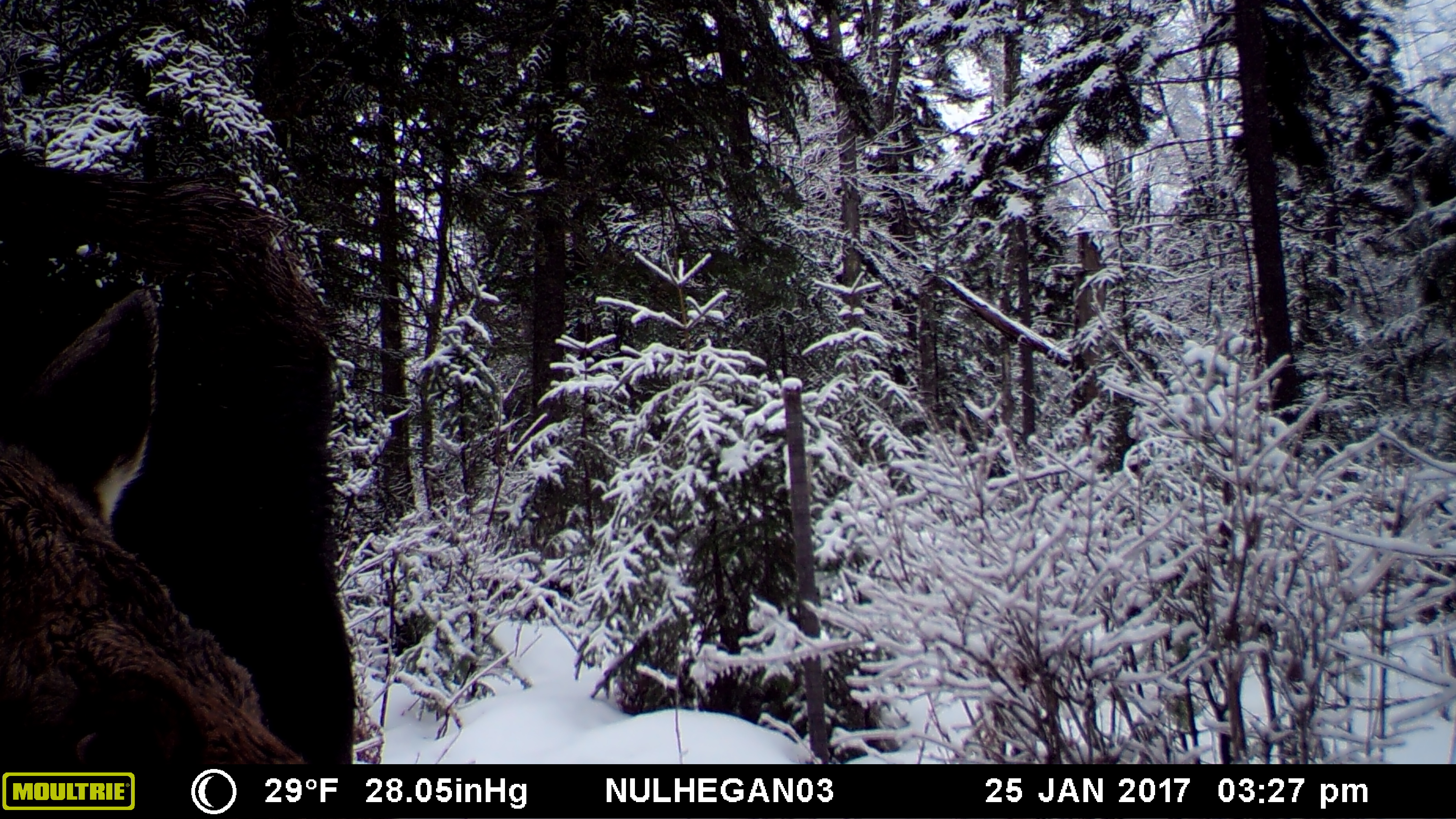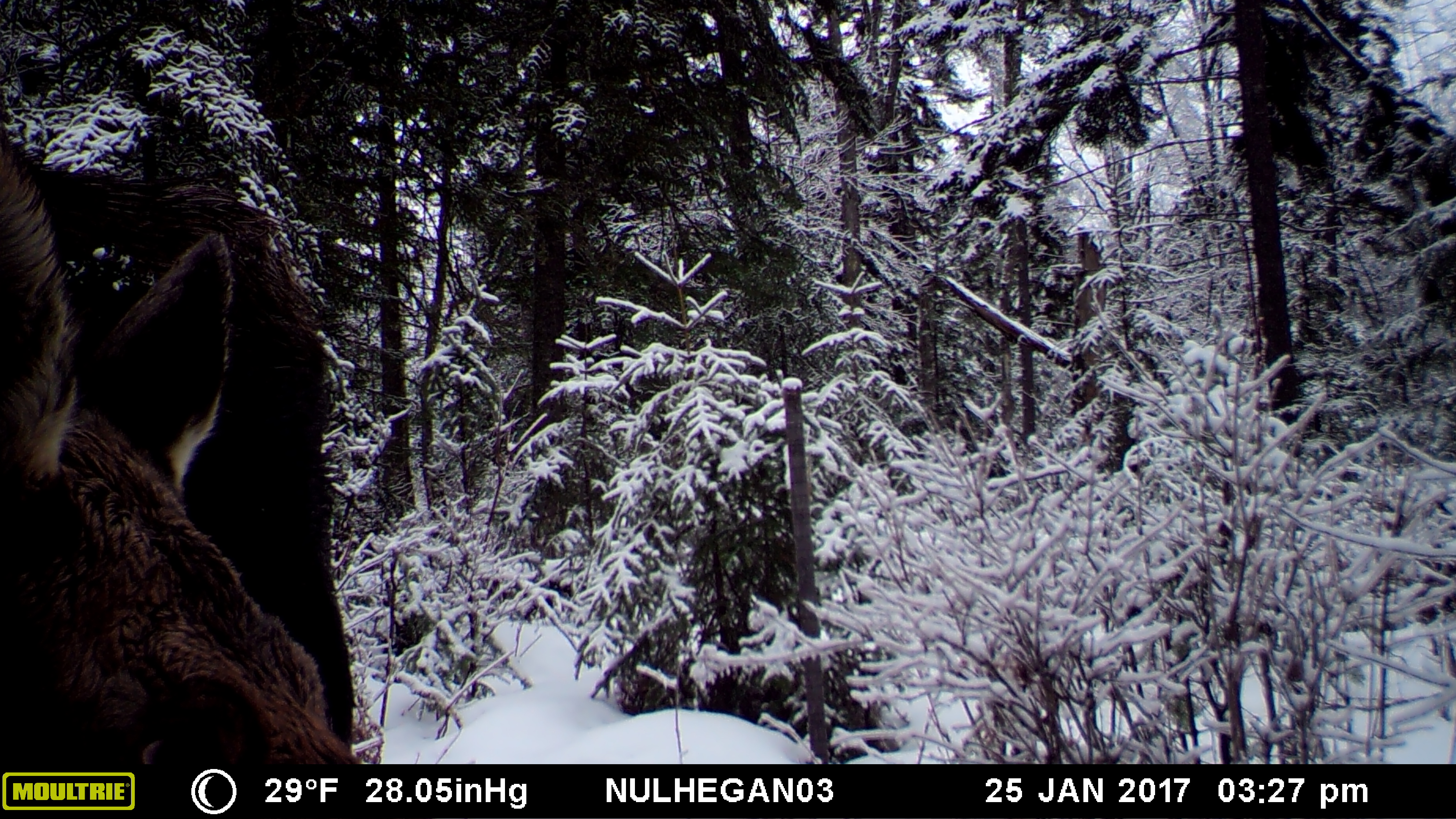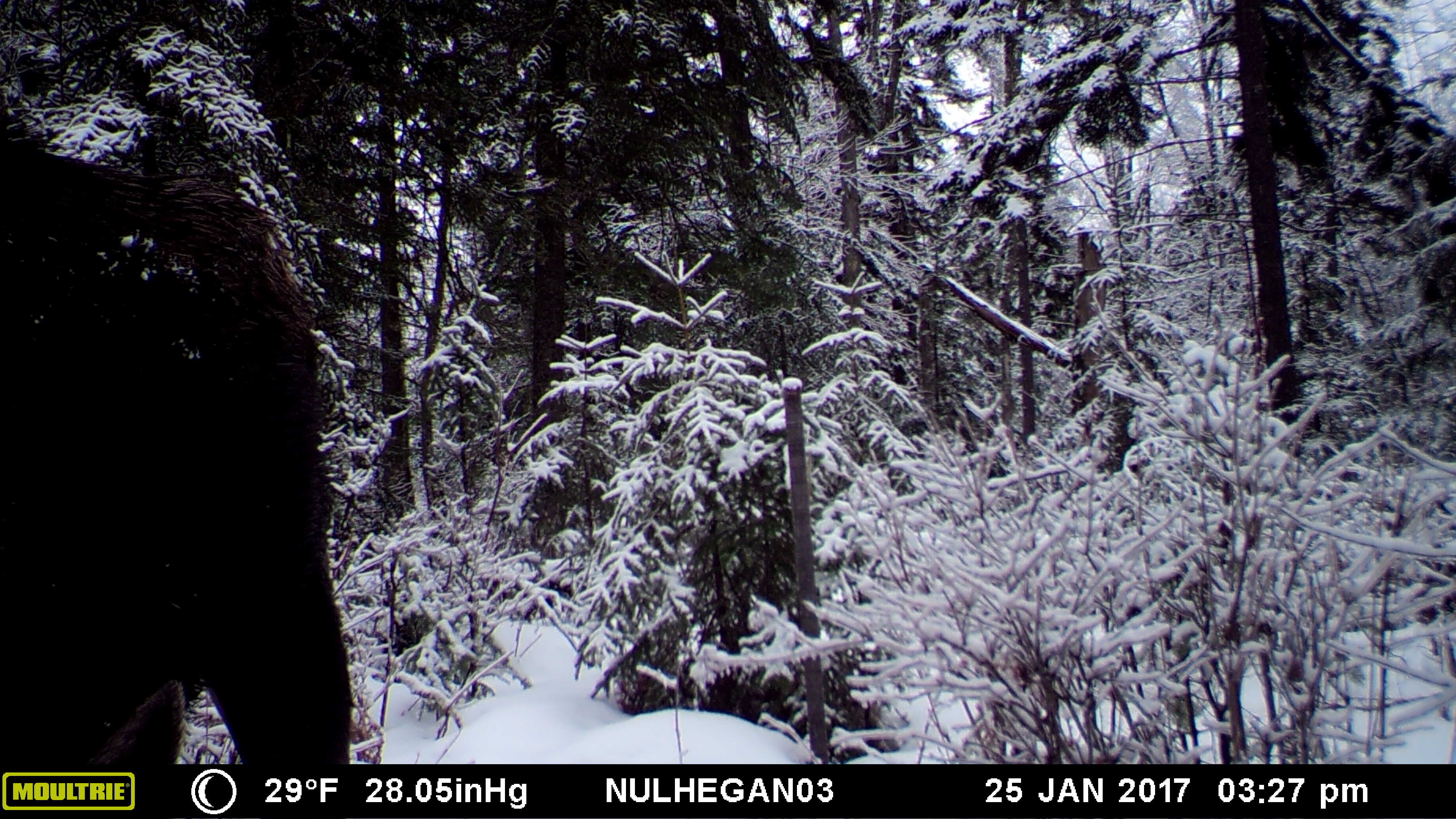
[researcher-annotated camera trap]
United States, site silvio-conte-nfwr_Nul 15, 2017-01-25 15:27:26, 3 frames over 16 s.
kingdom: Animalia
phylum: Chordata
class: Mammalia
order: Artiodactyla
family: Cervidae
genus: Alces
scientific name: Alces alces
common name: moose